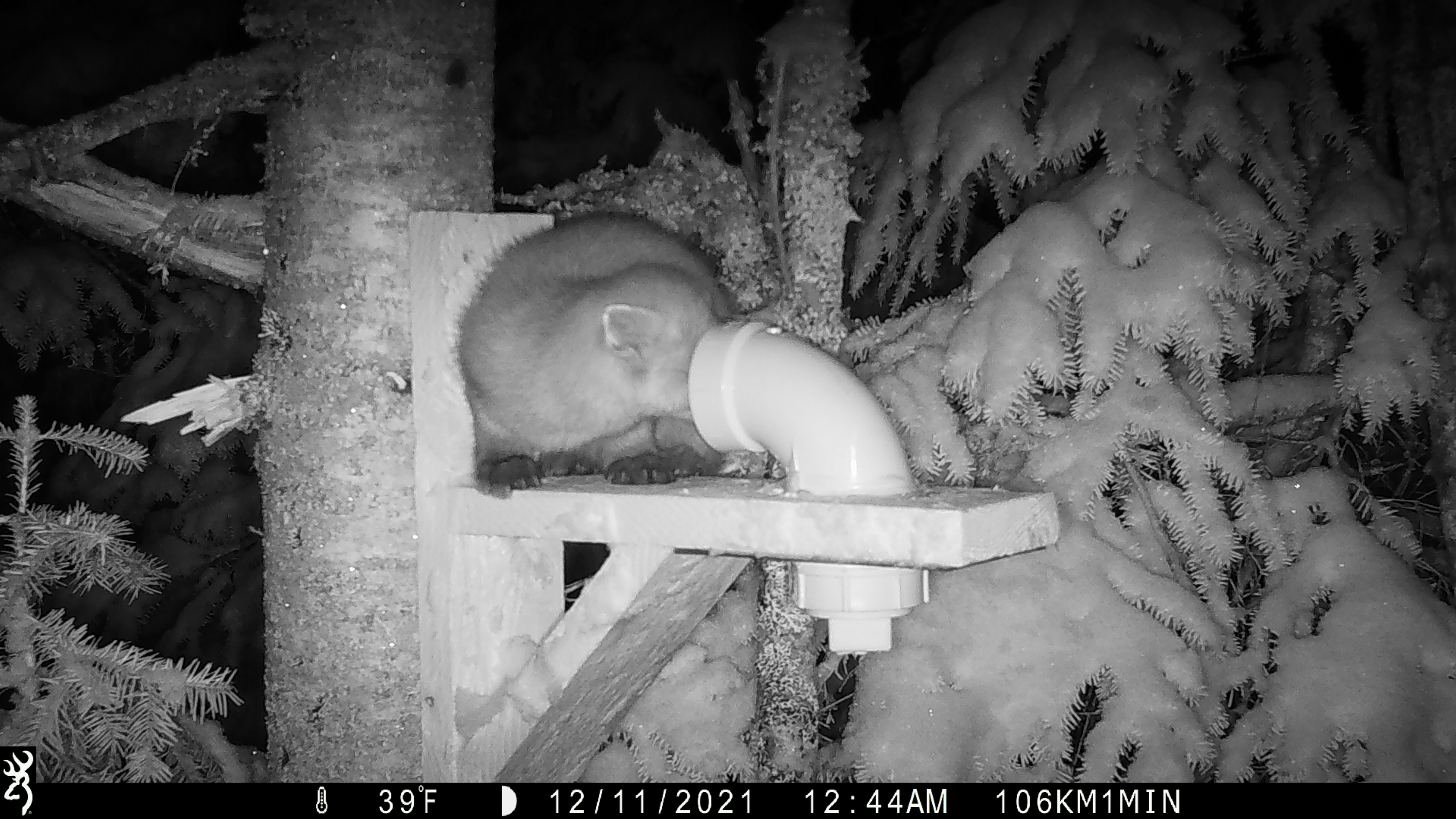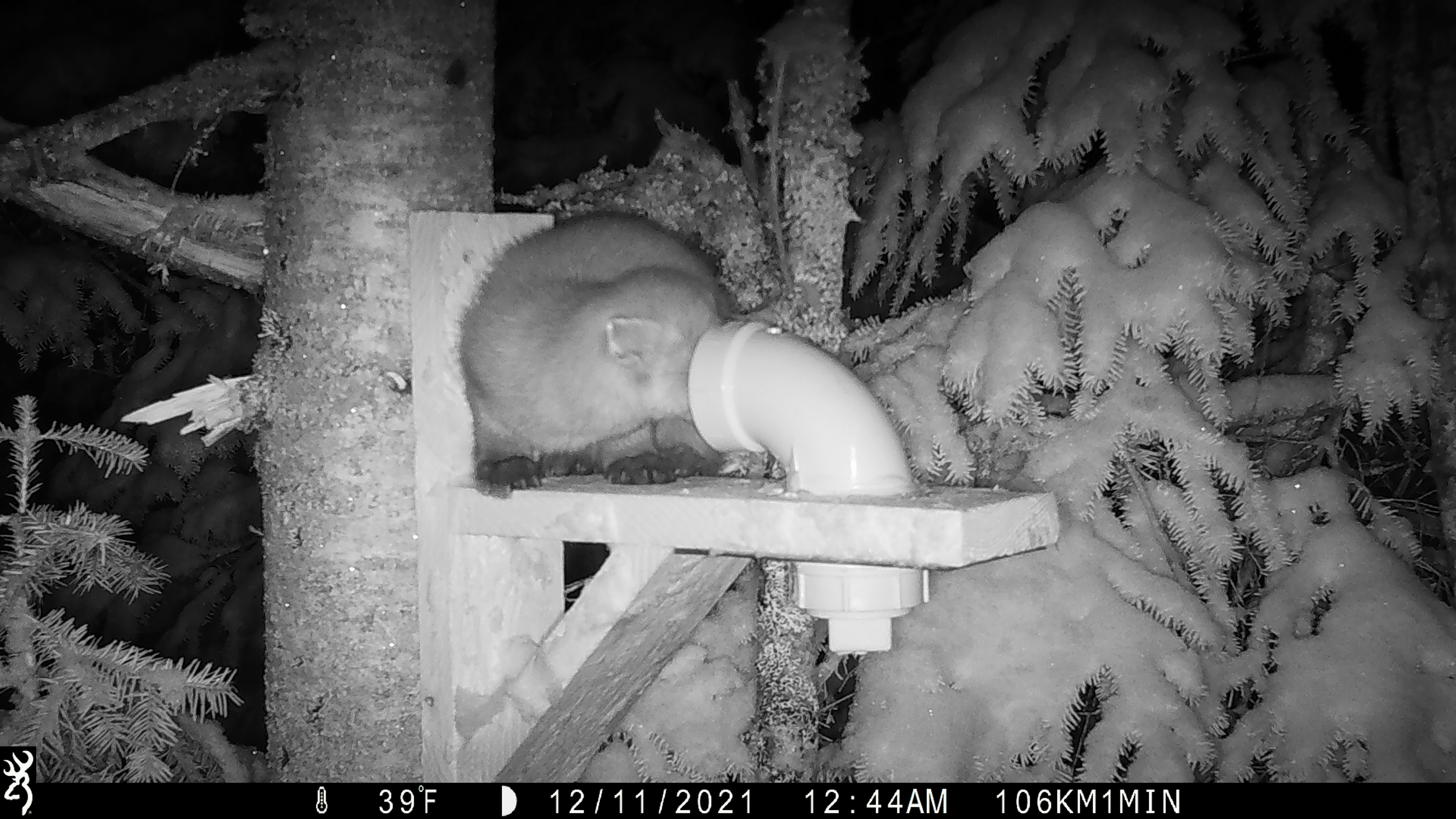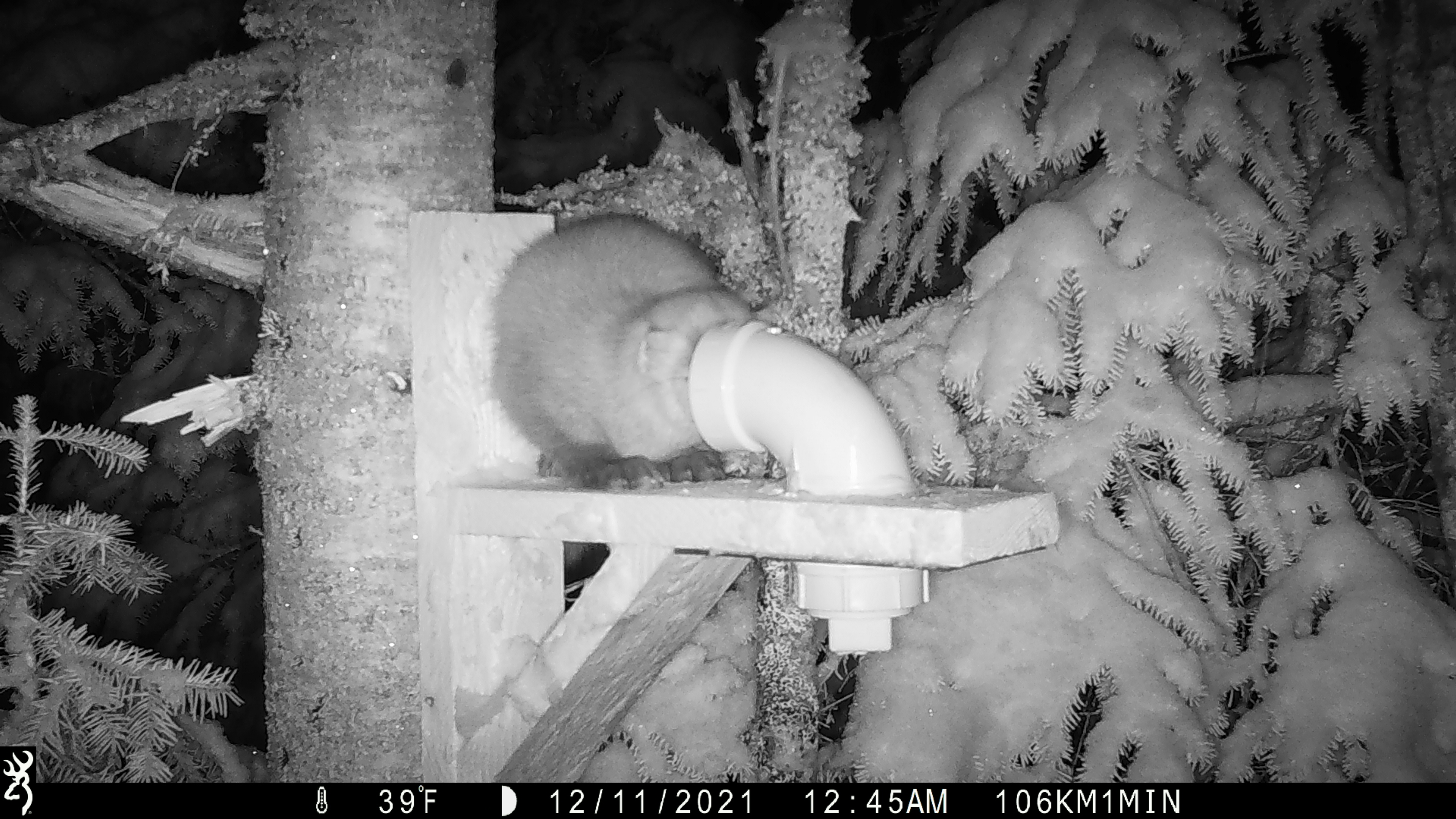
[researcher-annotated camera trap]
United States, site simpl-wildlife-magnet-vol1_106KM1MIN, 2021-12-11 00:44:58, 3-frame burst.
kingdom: Animalia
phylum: Chordata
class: Mammalia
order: Carnivora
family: Mustelidae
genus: Martes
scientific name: Martes americana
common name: american marten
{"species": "american marten (Martes americana)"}